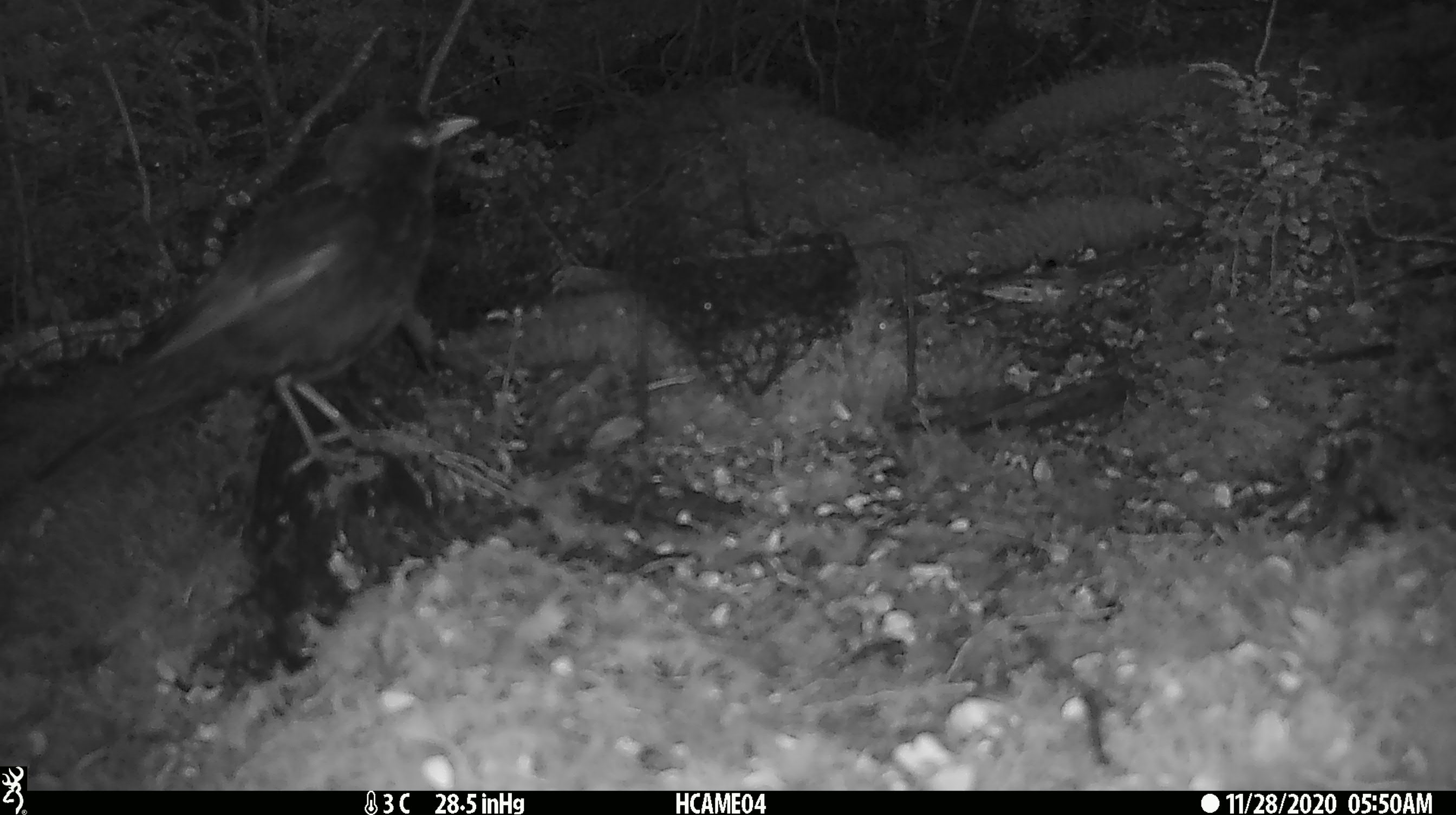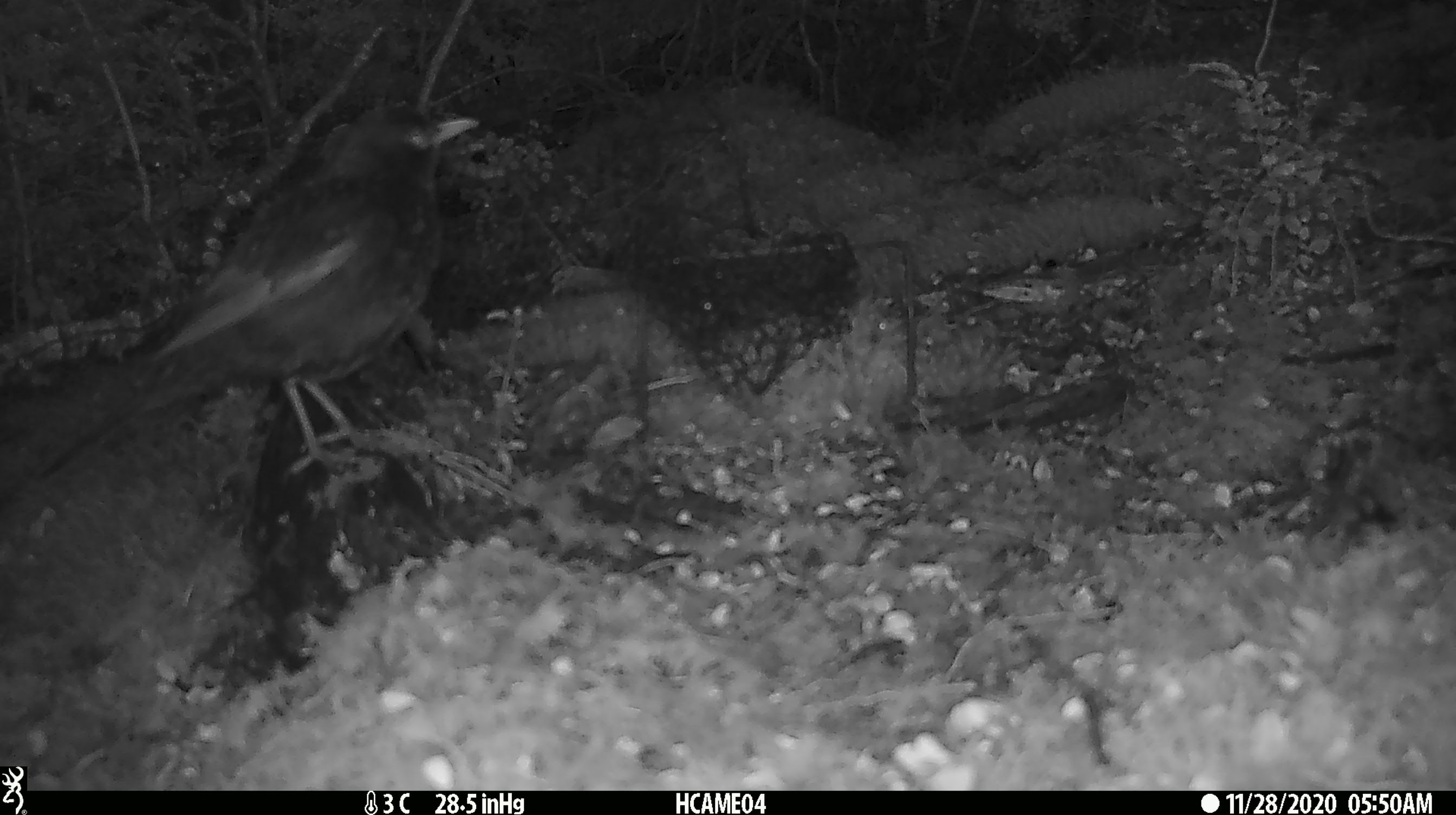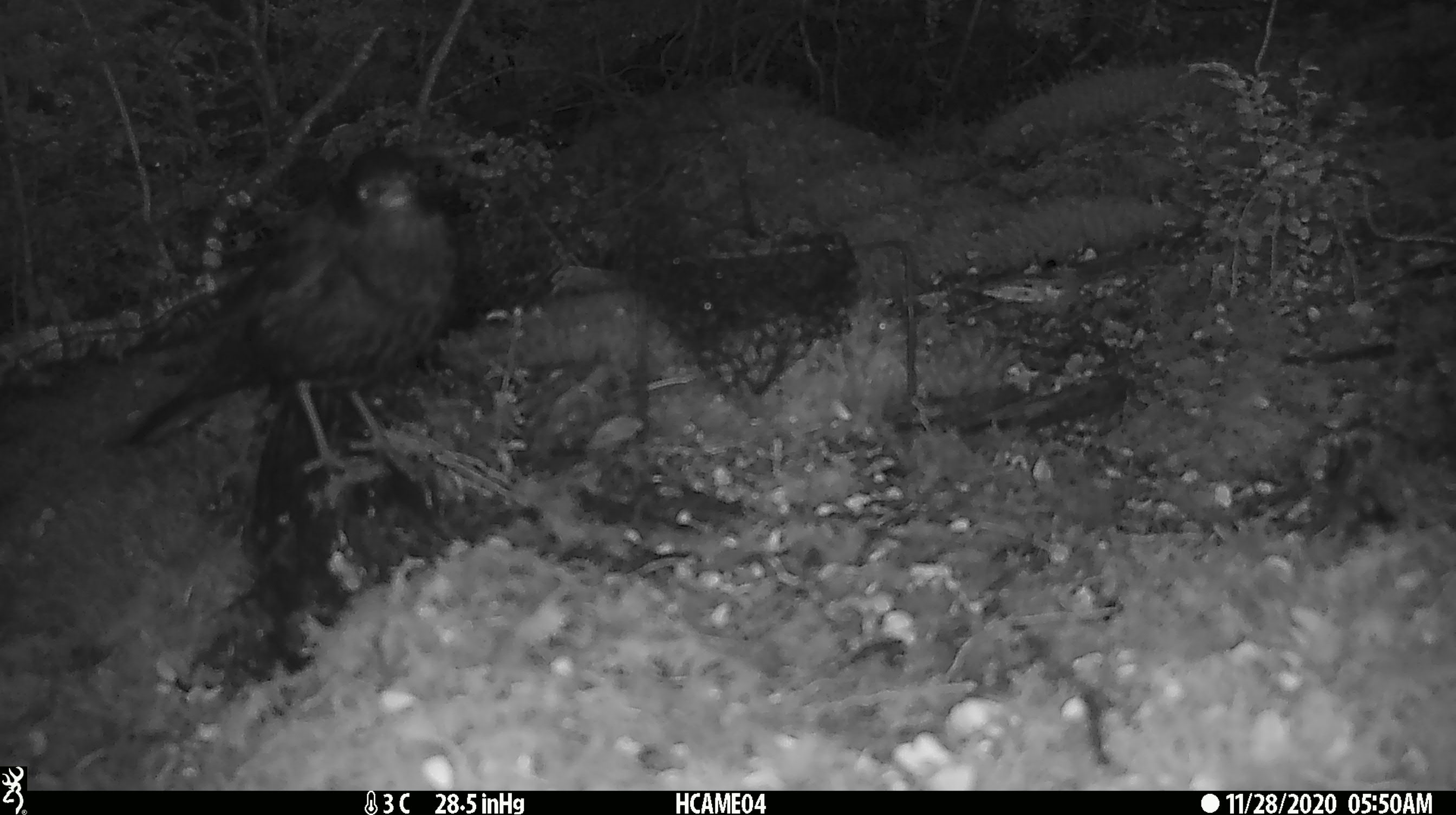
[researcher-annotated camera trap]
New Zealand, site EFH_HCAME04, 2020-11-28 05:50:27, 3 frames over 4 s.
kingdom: Animalia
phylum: Chordata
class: Aves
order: Passeriformes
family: Turdidae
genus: Turdus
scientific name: Turdus merula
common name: eurasian blackbird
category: blackbird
Blackbird (eurasian blackbird) (Turdus merula).